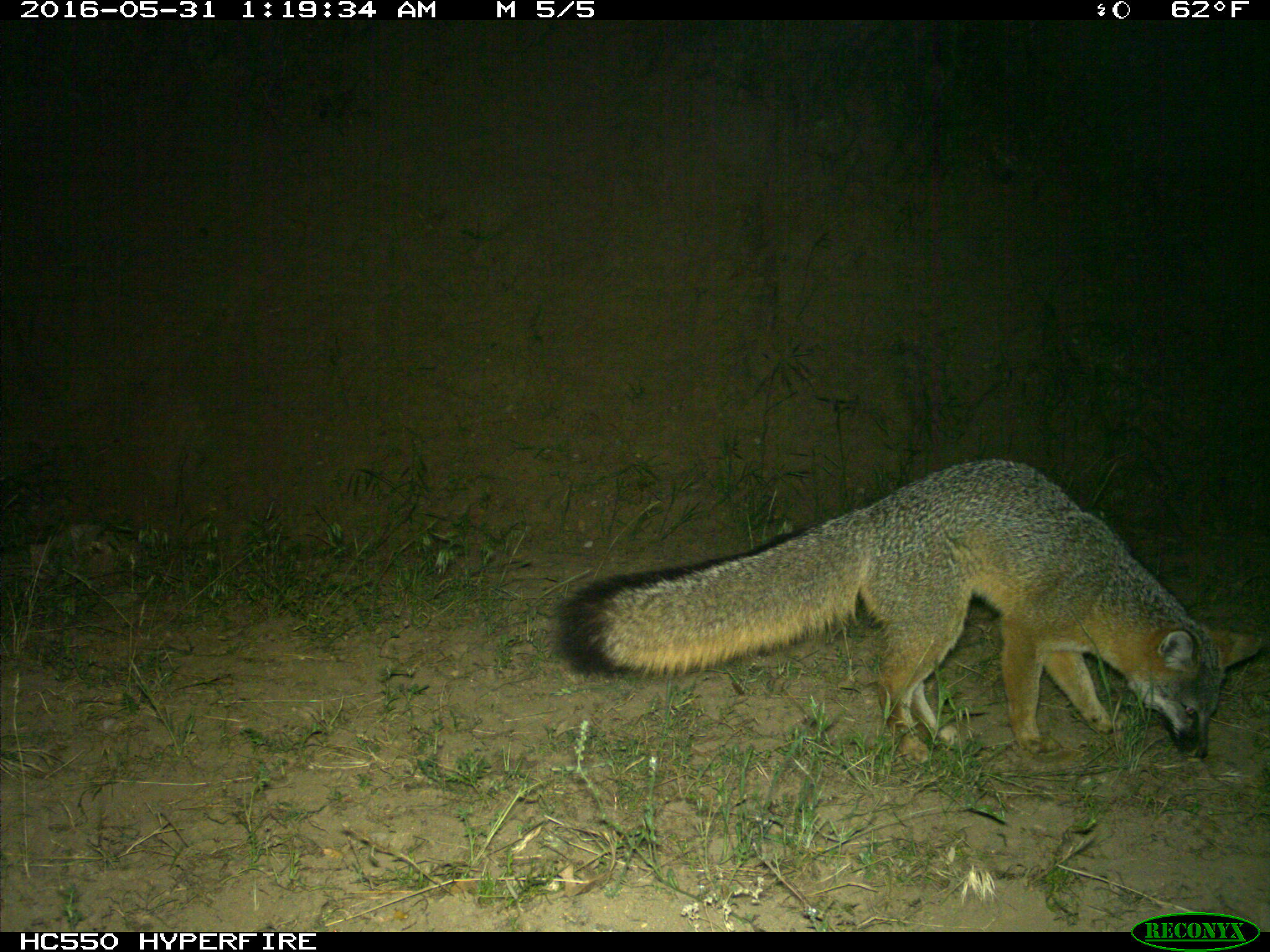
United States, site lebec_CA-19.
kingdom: Animalia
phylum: Chordata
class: Mammalia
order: Carnivora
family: Canidae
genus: Urocyon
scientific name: Urocyon cinereoargenteus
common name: gray fox